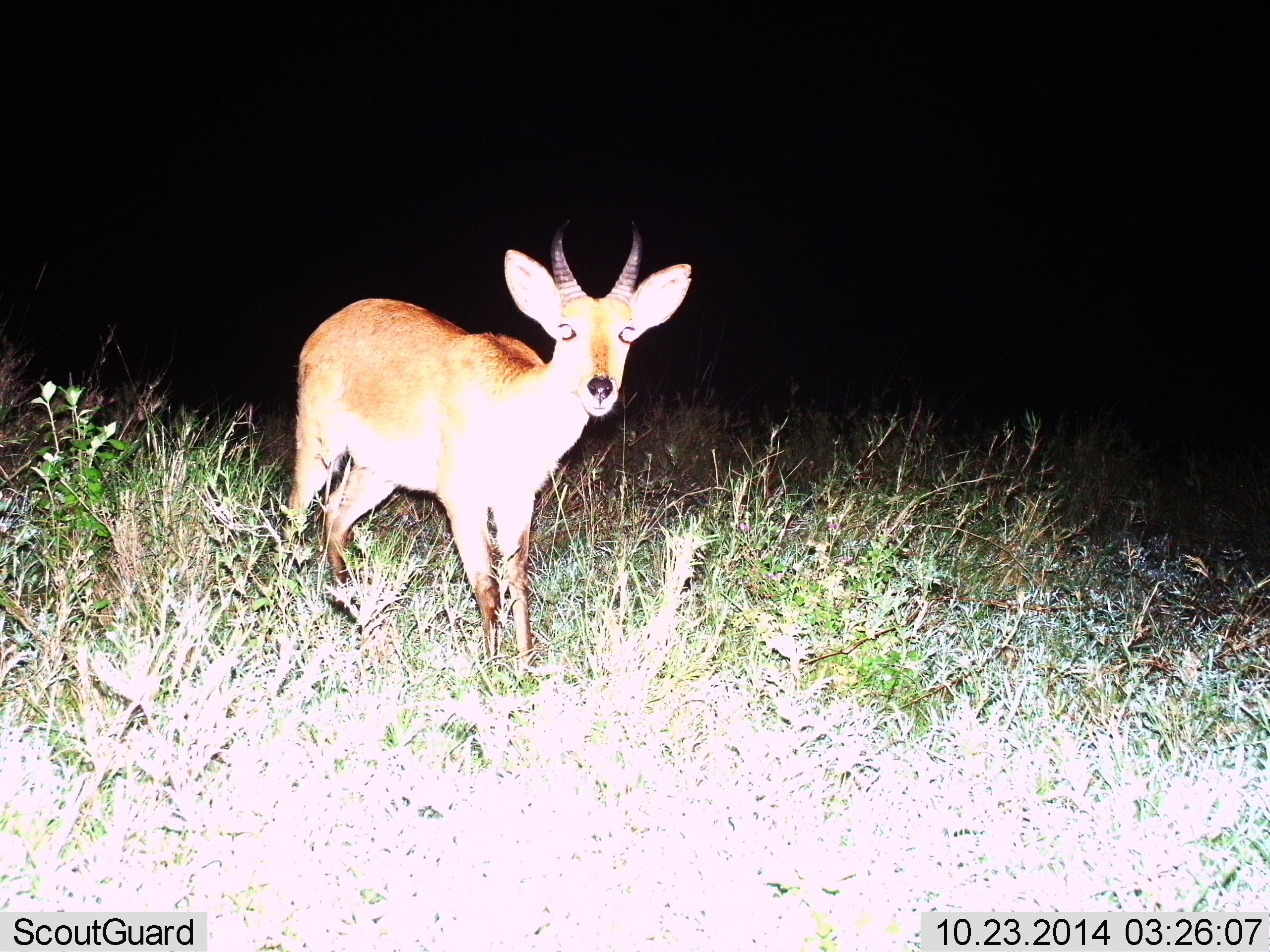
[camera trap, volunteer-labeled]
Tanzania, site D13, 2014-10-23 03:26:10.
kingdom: Animalia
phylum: Chordata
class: Mammalia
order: Artiodactyla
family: Bovidae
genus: Redunca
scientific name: Redunca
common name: reedbuck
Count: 1.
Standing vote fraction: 100%.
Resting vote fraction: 0%.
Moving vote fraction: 0%.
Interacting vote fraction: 0%.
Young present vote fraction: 0%.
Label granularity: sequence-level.